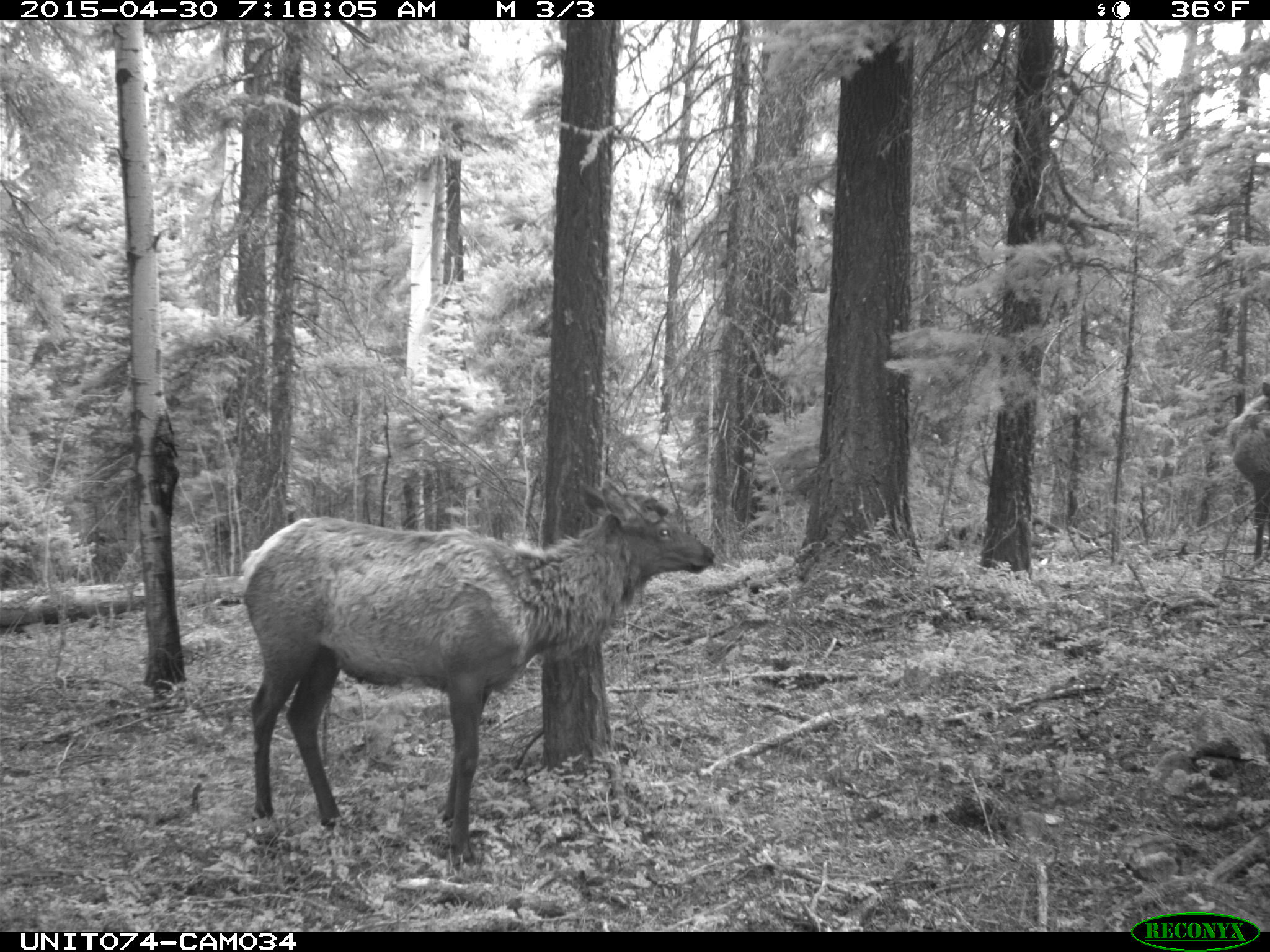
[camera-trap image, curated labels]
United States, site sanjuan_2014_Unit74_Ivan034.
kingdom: Animalia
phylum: Chordata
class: Mammalia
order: Artiodactyla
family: Cervidae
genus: Cervus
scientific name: Cervus elaphus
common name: red deer